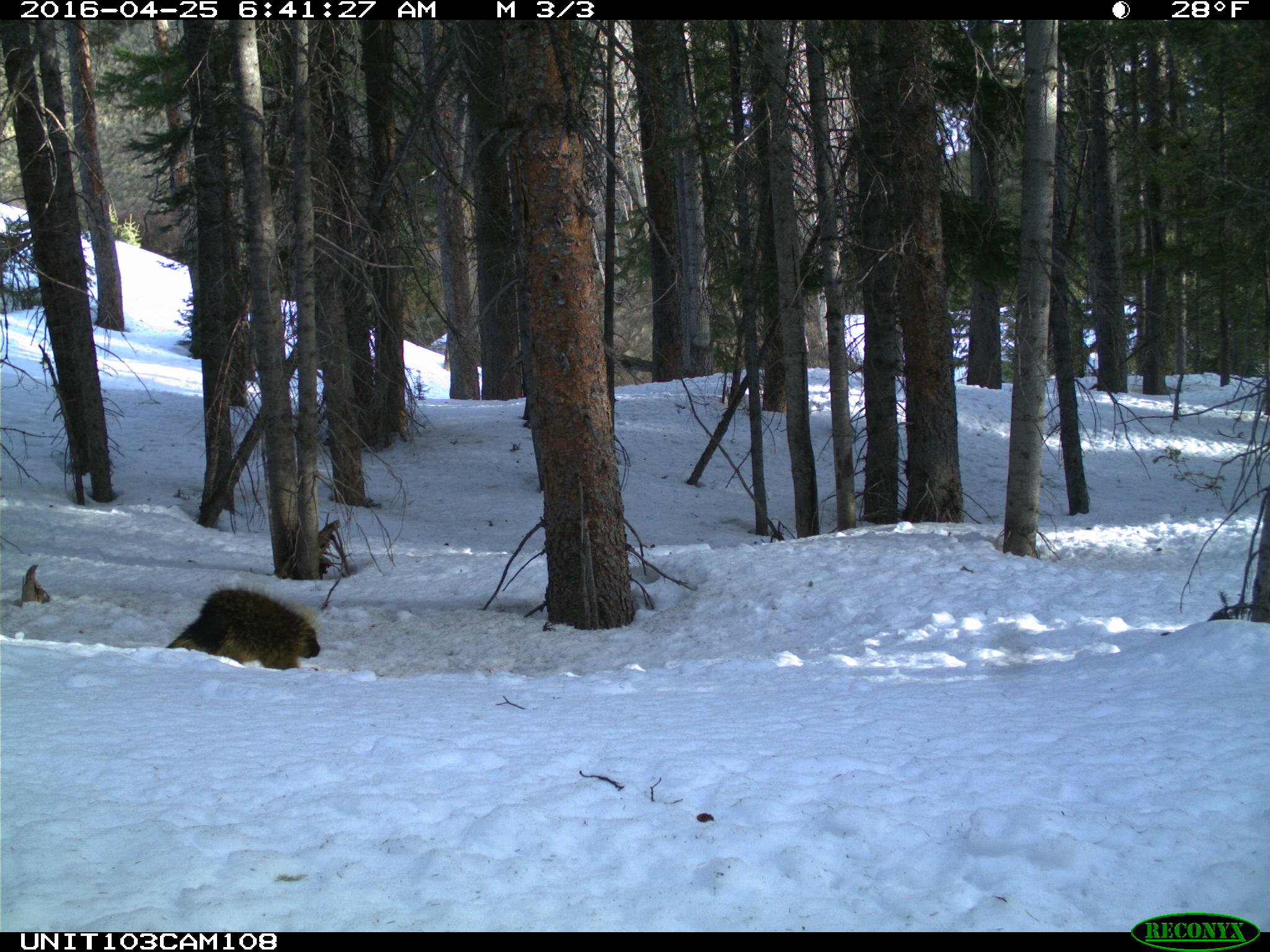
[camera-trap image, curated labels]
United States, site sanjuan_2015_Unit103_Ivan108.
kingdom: Animalia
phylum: Chordata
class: Mammalia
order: Rodentia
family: Erethizontidae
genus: Erethizon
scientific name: Erethizon dorsatum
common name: north american porcupine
Erethizon dorsatum (north american porcupine).